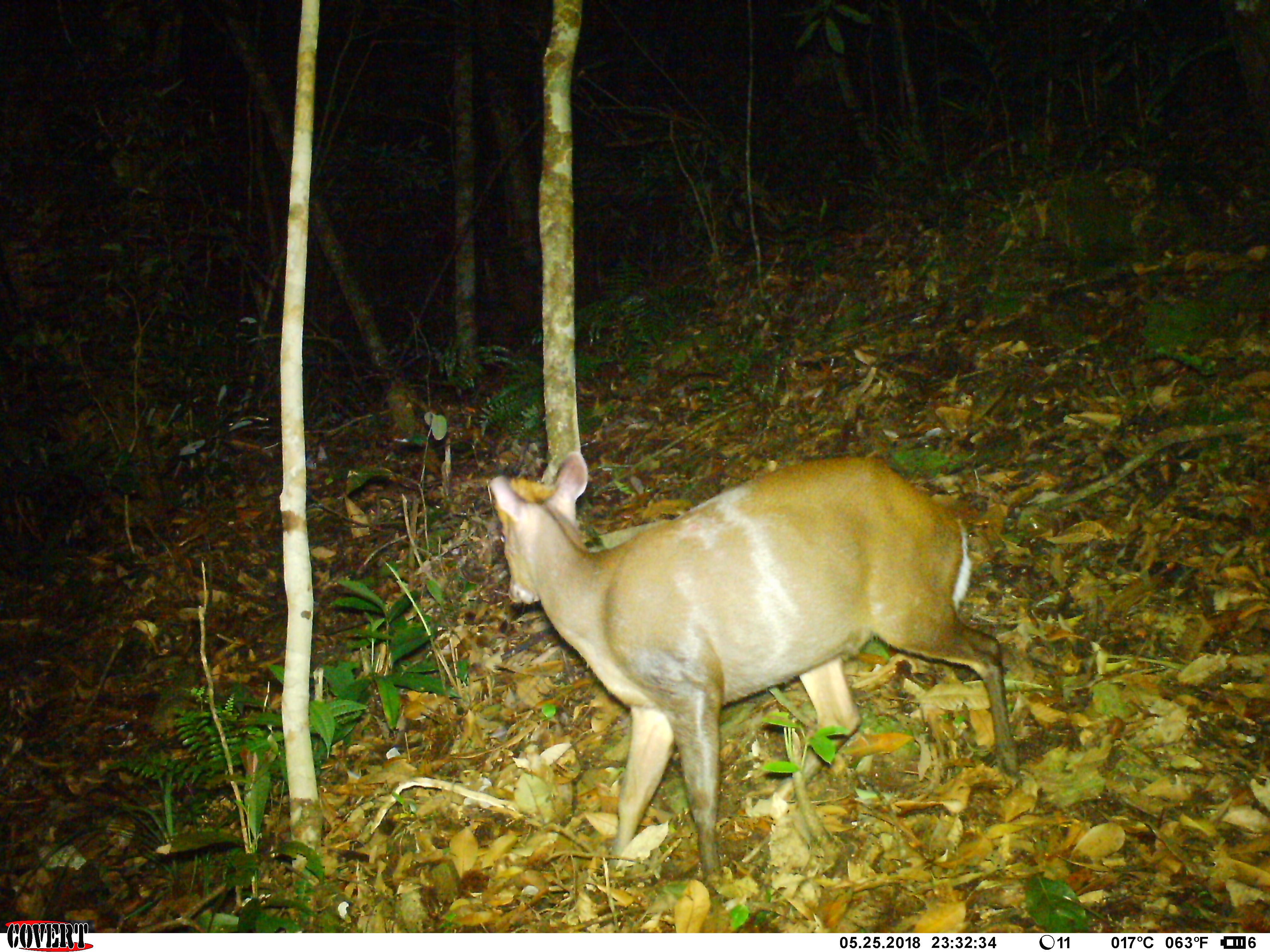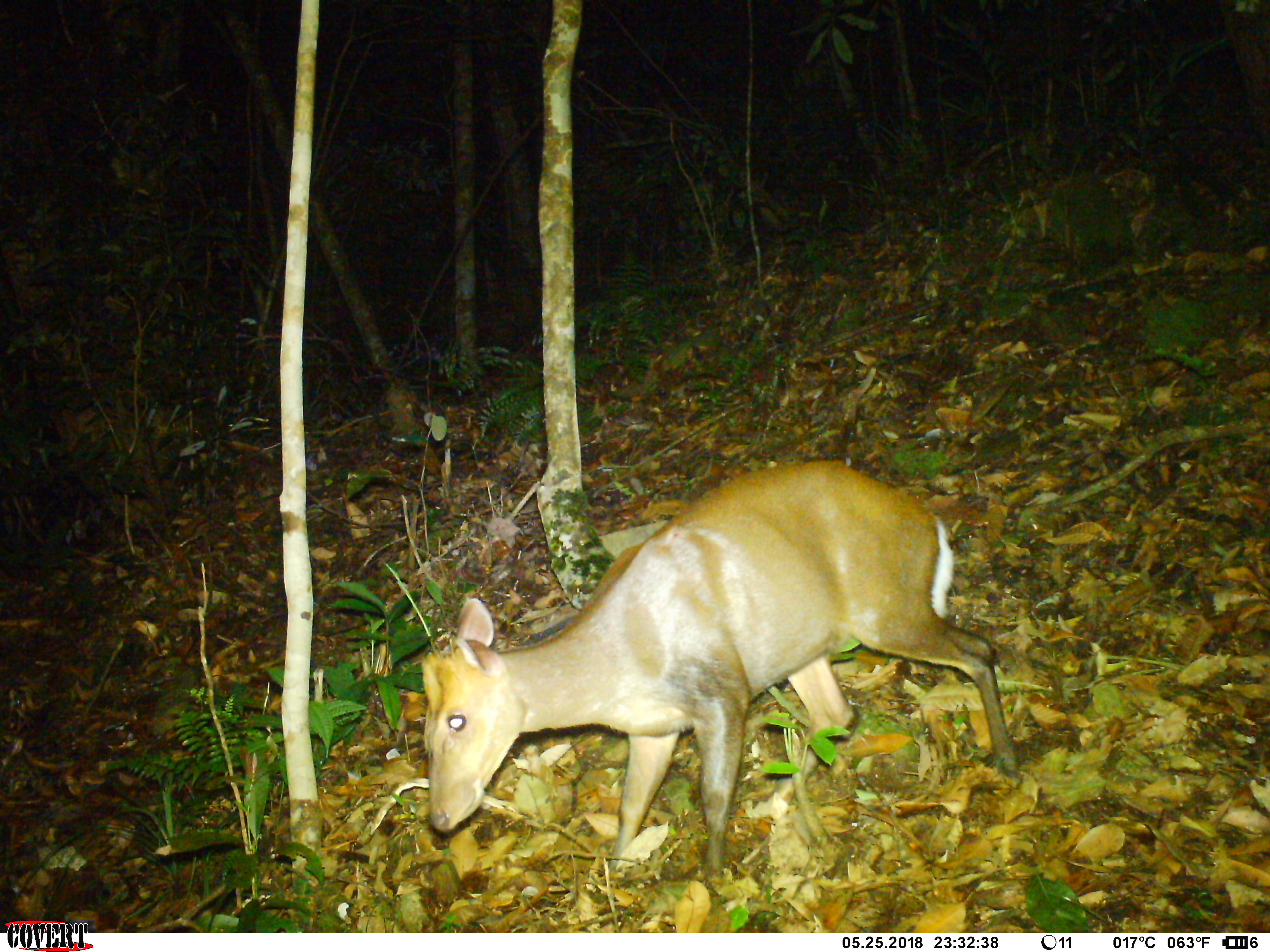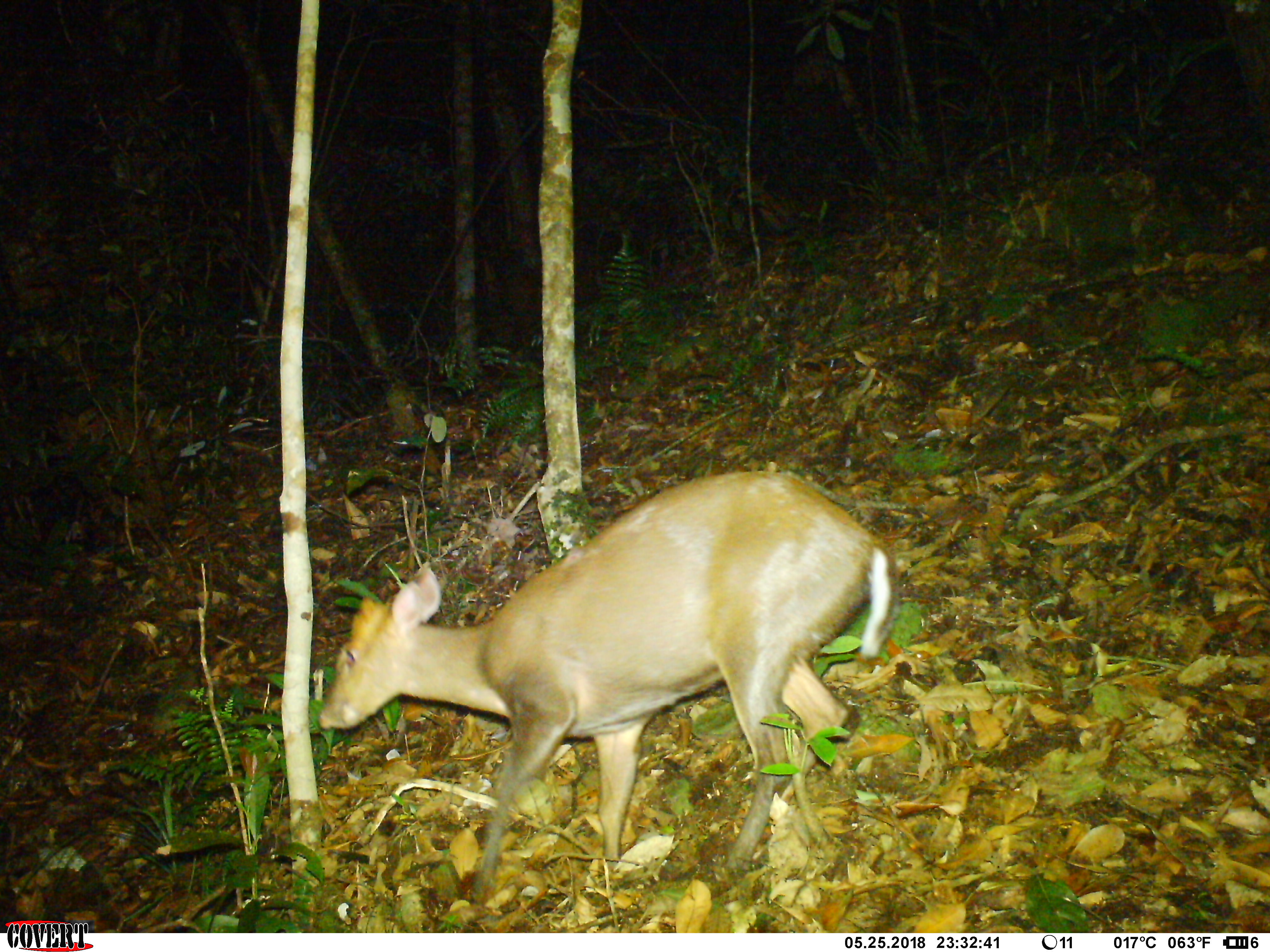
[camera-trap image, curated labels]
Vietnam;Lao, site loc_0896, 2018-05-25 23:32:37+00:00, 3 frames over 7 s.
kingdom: Animalia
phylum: Chordata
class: Mammalia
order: Artiodactyla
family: Cervidae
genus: Muntiacus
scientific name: Muntiacus rooseveltorum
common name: roosevelt's muntjac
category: roosevelts muntjac group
Roosevelts muntjac group (roosevelt's muntjac) (Muntiacus rooseveltorum). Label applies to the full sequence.